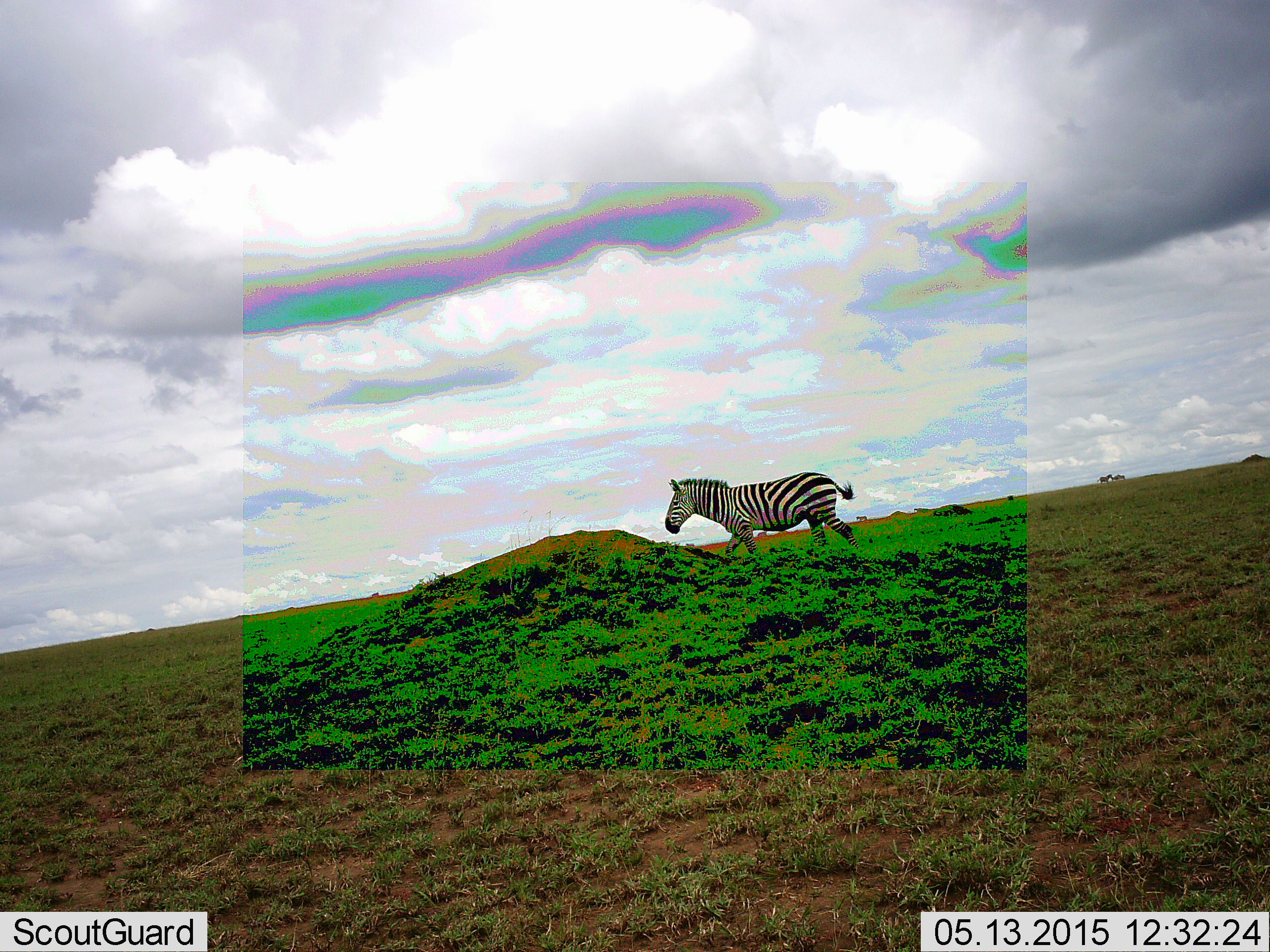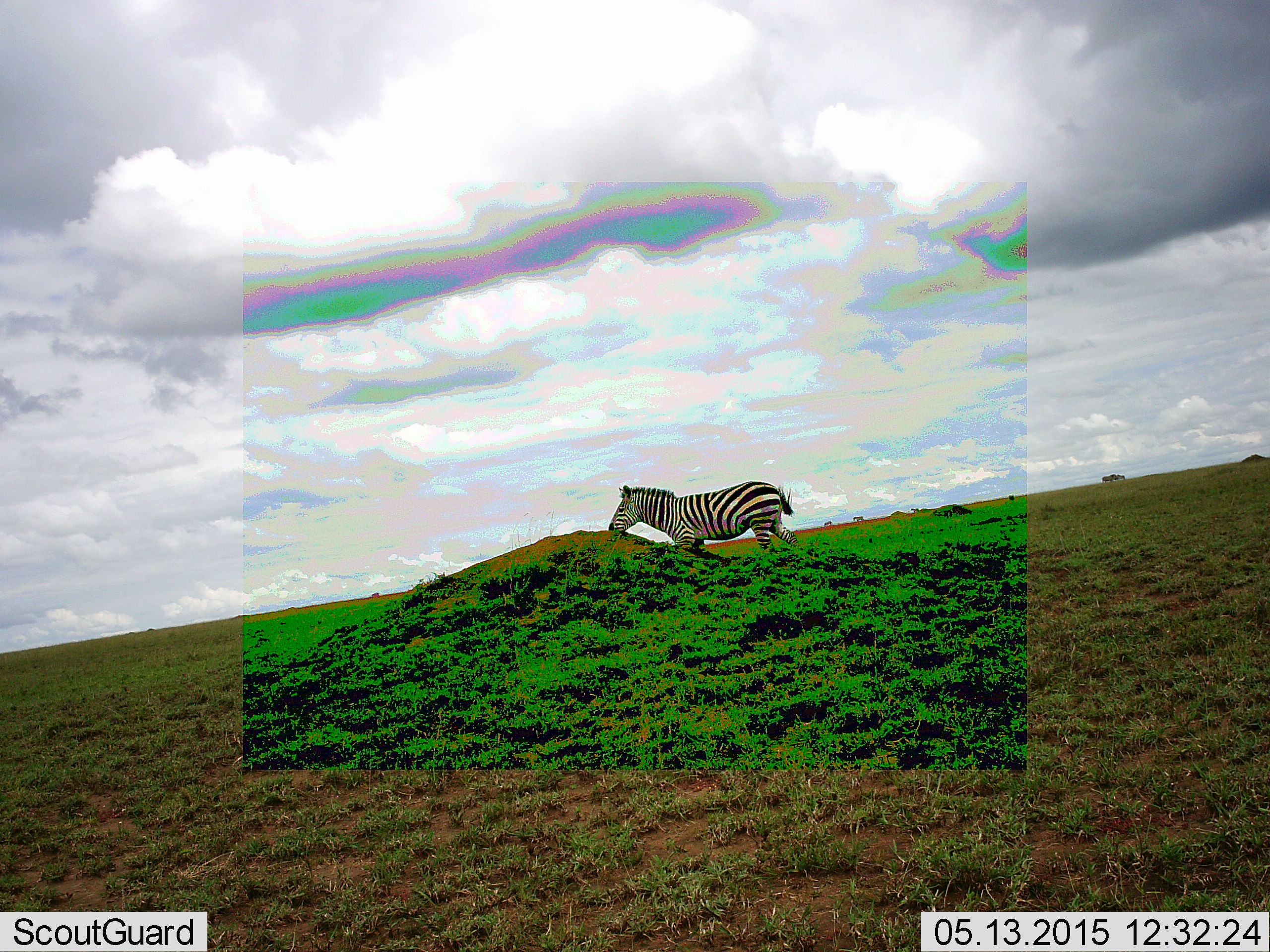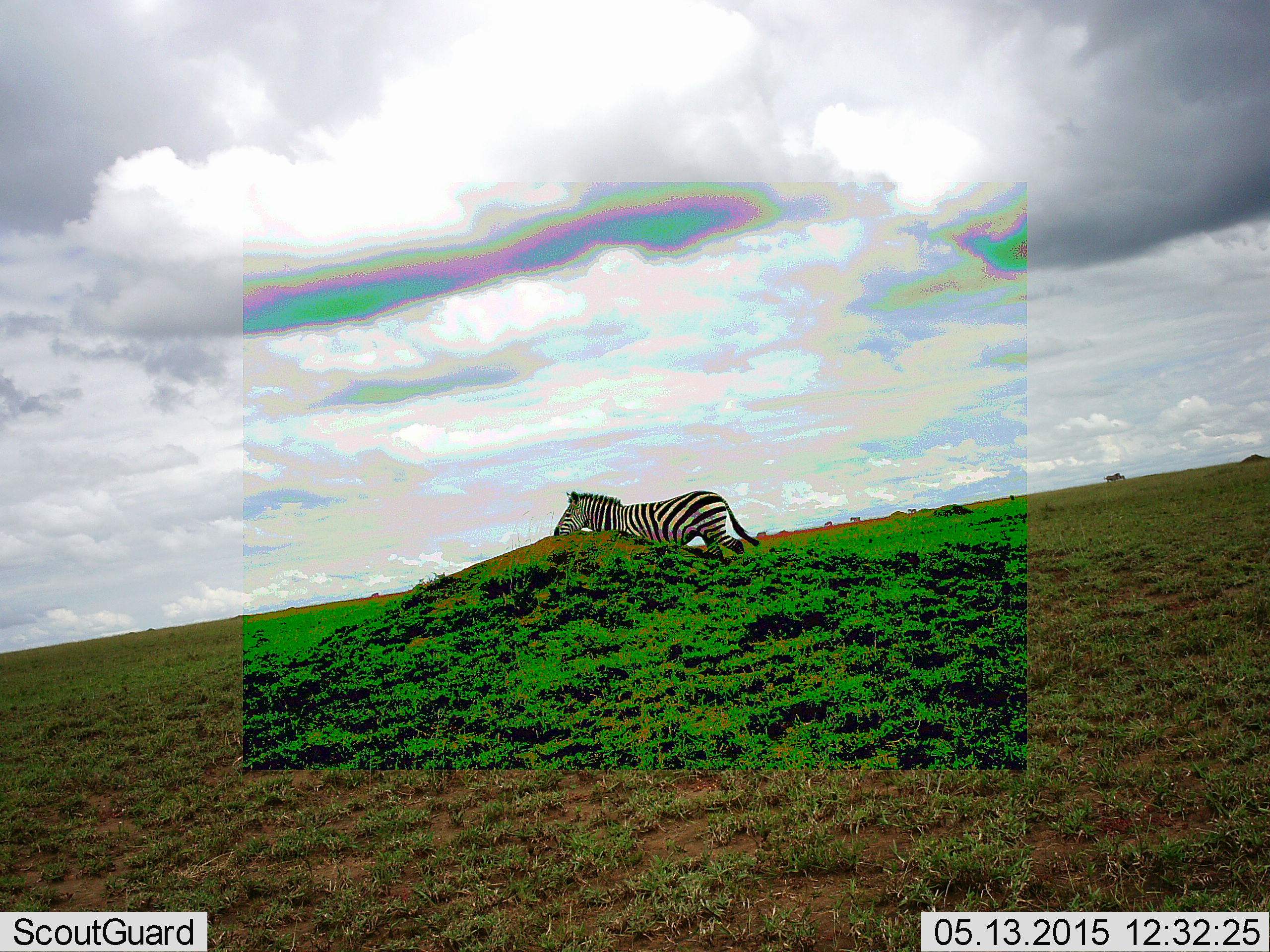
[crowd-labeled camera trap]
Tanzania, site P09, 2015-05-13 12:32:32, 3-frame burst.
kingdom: Animalia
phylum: Chordata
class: Mammalia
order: Perissodactyla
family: Equidae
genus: Equus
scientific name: Equus quagga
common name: plains zebra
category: zebra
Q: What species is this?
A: Zebra (plains zebra) (Equus quagga).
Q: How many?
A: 1.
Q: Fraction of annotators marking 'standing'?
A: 30%.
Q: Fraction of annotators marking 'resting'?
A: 0%.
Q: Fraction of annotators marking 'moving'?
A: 90%.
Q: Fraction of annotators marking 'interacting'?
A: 0%.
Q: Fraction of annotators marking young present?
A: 0%.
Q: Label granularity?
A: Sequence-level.